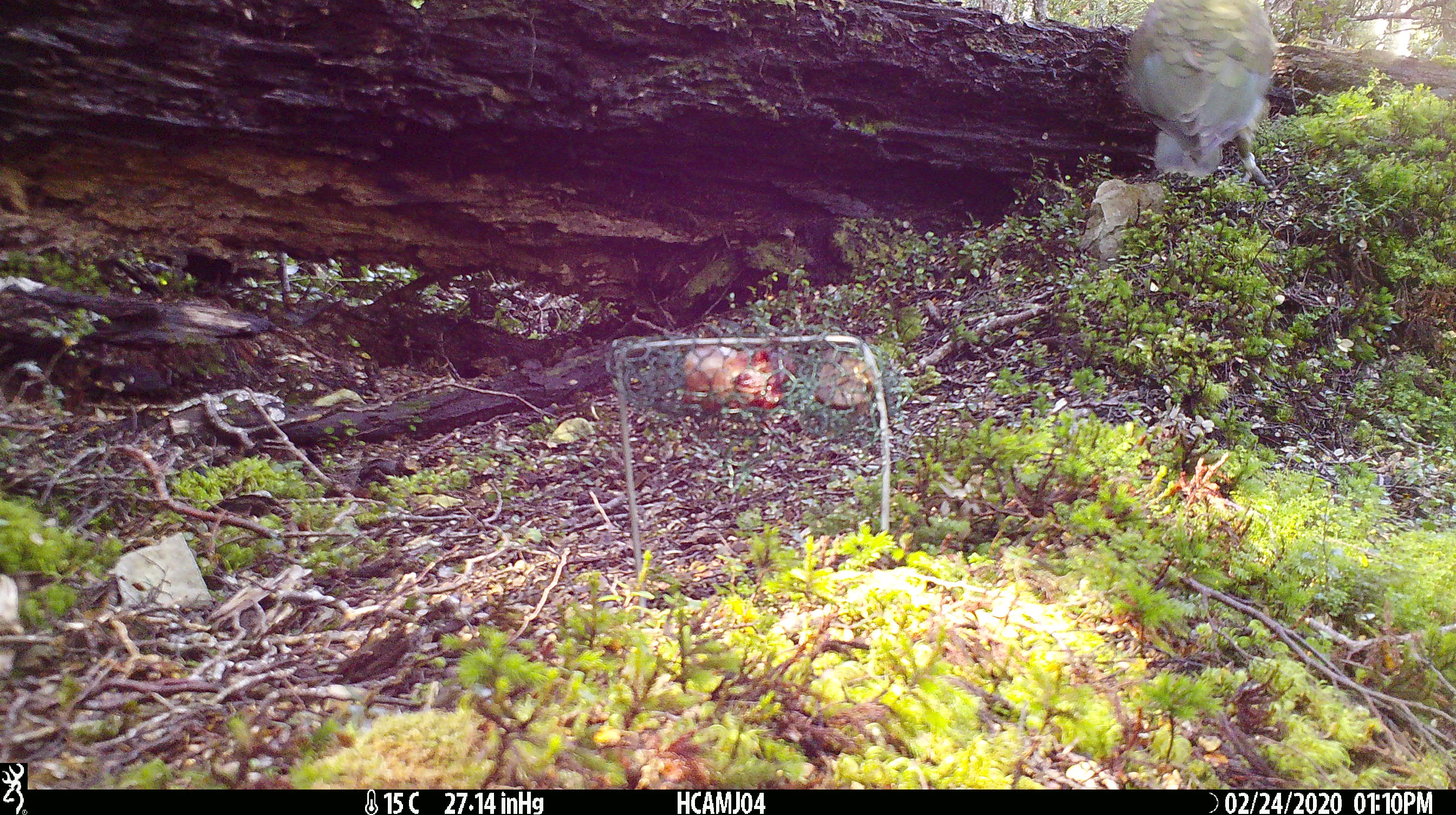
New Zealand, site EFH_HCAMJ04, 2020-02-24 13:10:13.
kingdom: Animalia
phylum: Chordata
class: Aves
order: Psittaciformes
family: Strigopidae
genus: Nestor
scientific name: Nestor notabilis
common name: kea